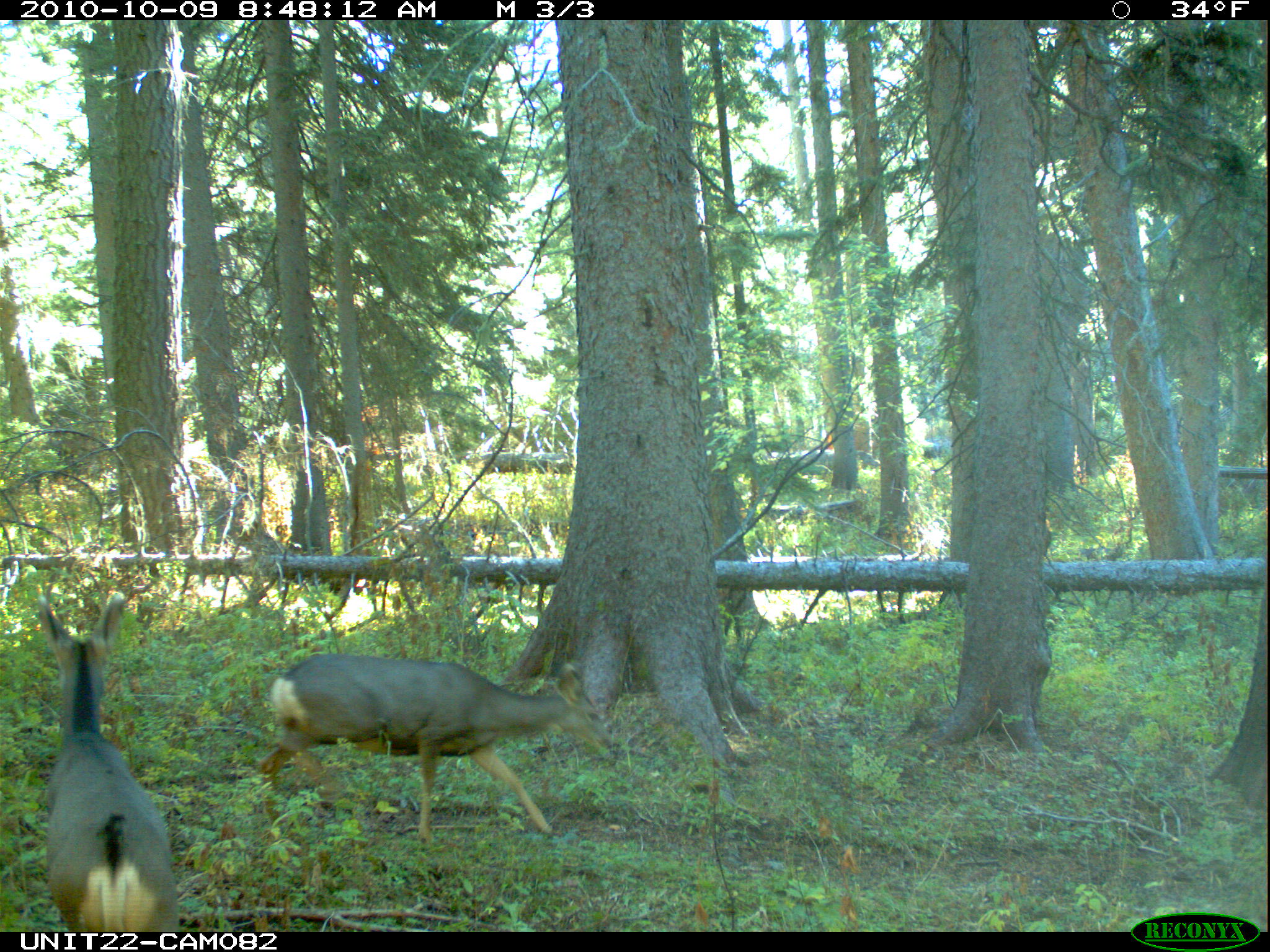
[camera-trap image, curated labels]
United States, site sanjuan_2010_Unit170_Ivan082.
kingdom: Animalia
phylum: Chordata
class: Mammalia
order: Artiodactyla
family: Cervidae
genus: Odocoileus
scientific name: Odocoileus hemionus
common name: mule deer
Odocoileus hemionus (mule deer).